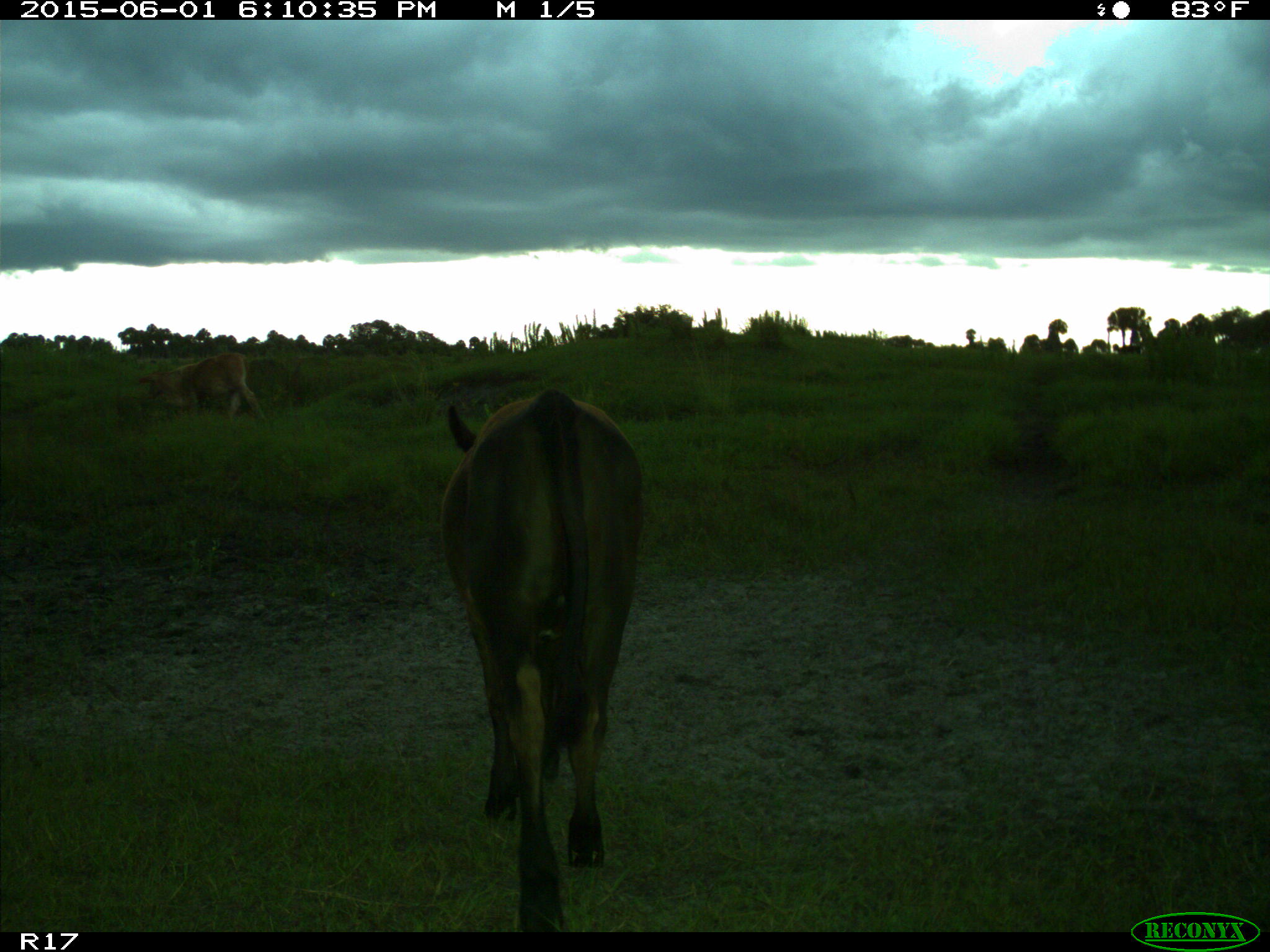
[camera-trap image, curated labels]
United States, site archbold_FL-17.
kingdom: Animalia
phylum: Chordata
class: Mammalia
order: Artiodactyla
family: Bovidae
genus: Bos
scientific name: Bos taurus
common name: domestic cow